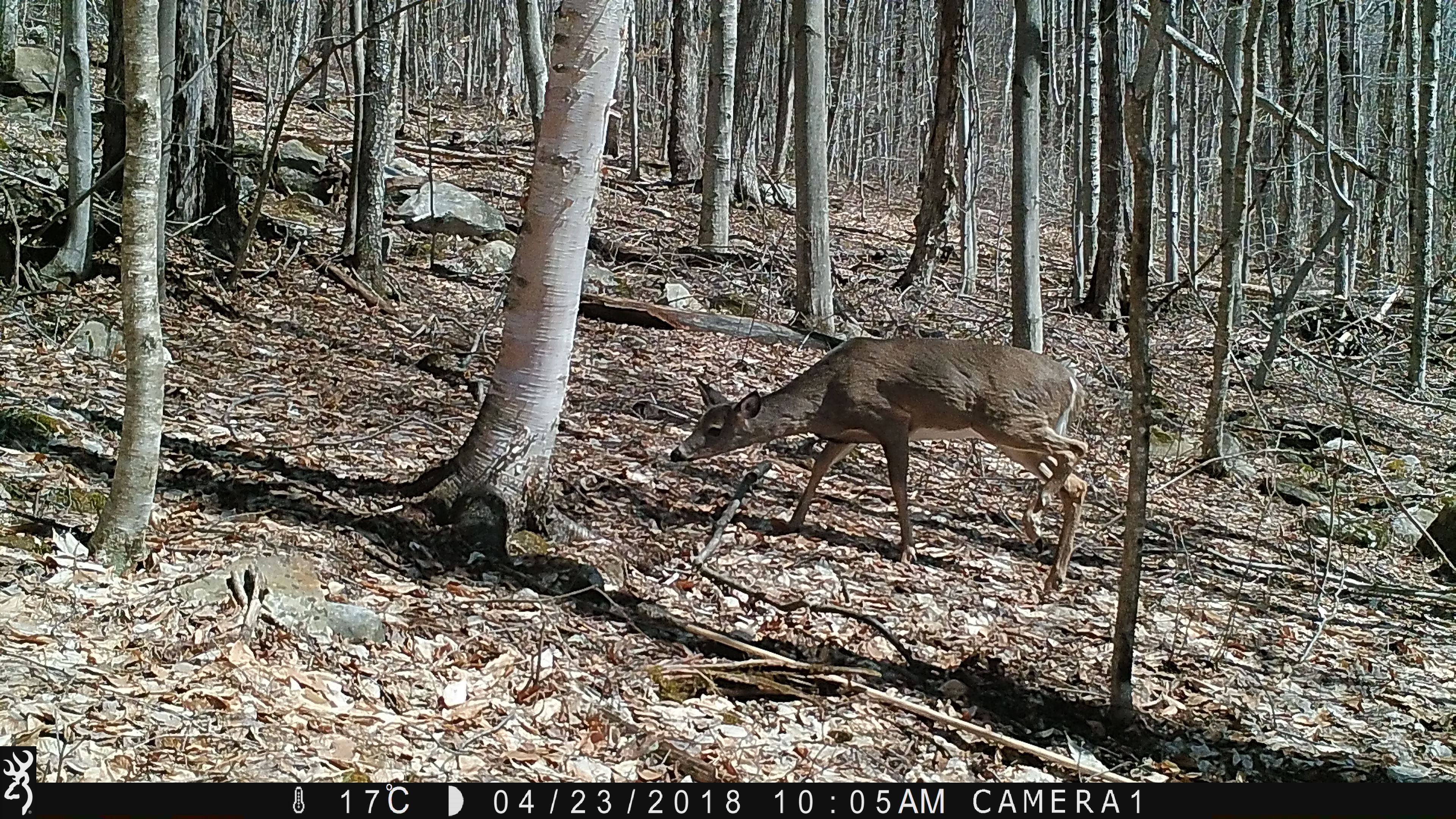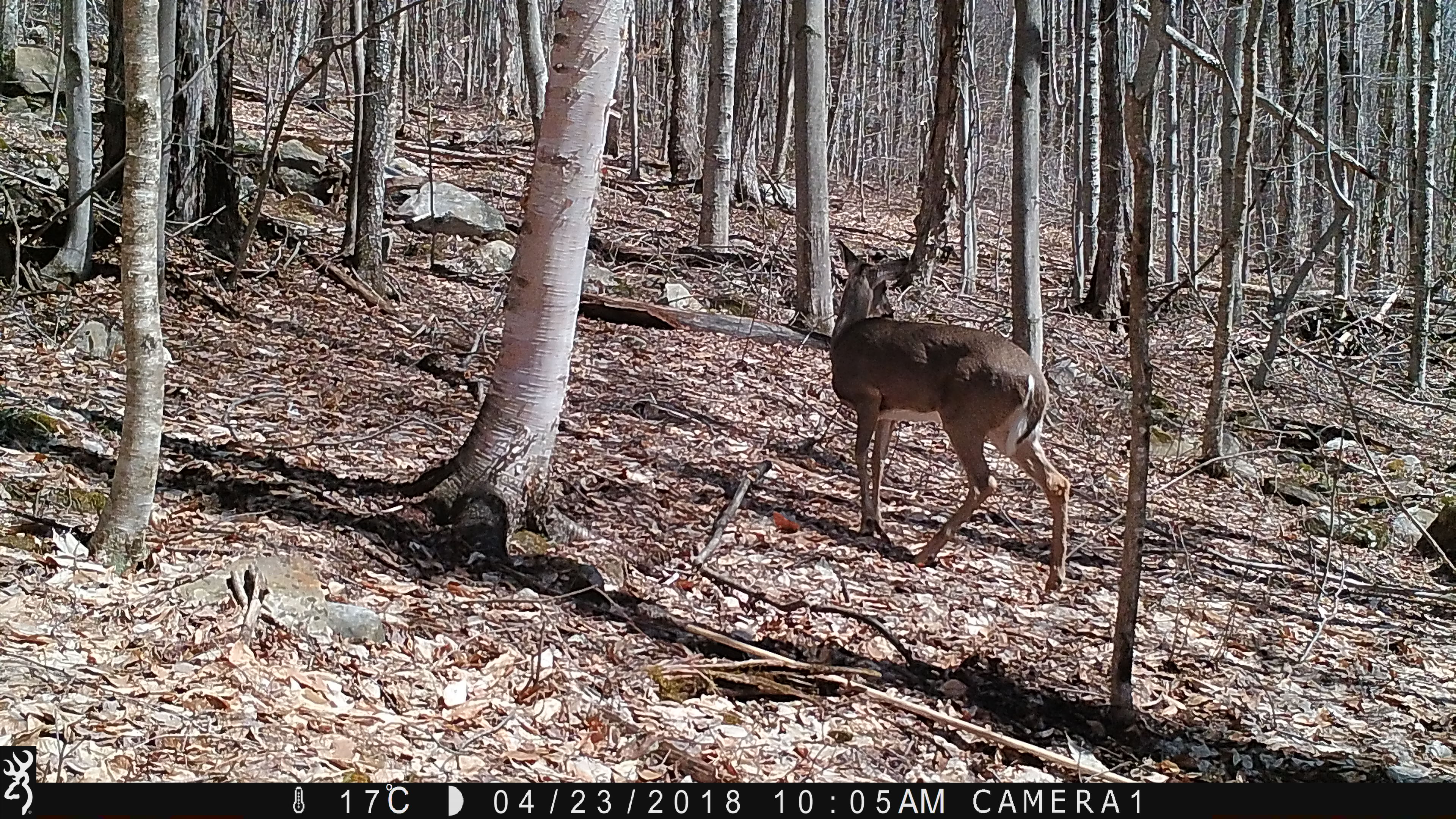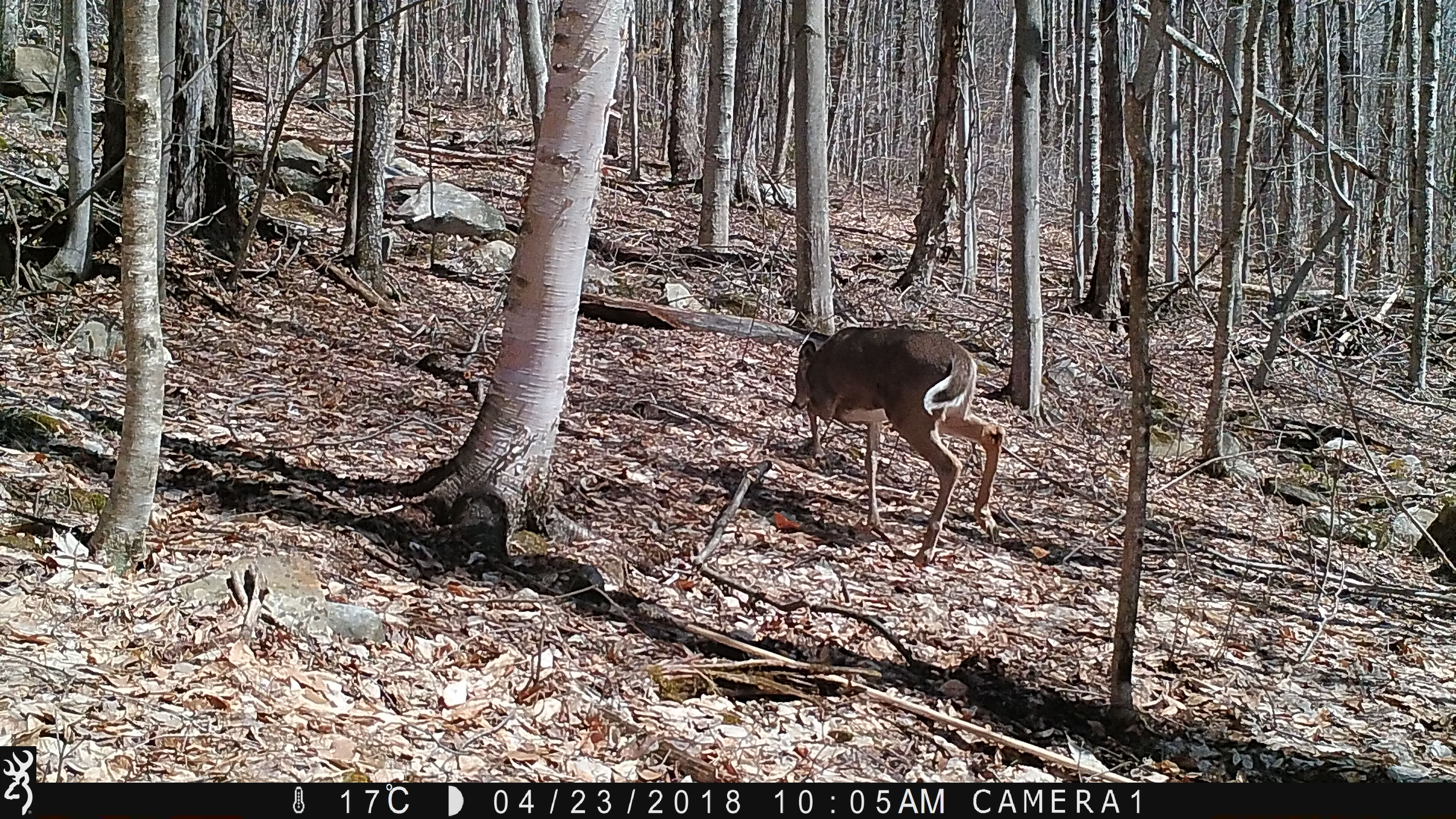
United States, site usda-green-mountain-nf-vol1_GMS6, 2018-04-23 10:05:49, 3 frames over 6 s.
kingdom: Animalia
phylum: Chordata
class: Mammalia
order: Artiodactyla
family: Cervidae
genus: Odocoileus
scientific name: Odocoileus virginianus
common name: white-tailed deer